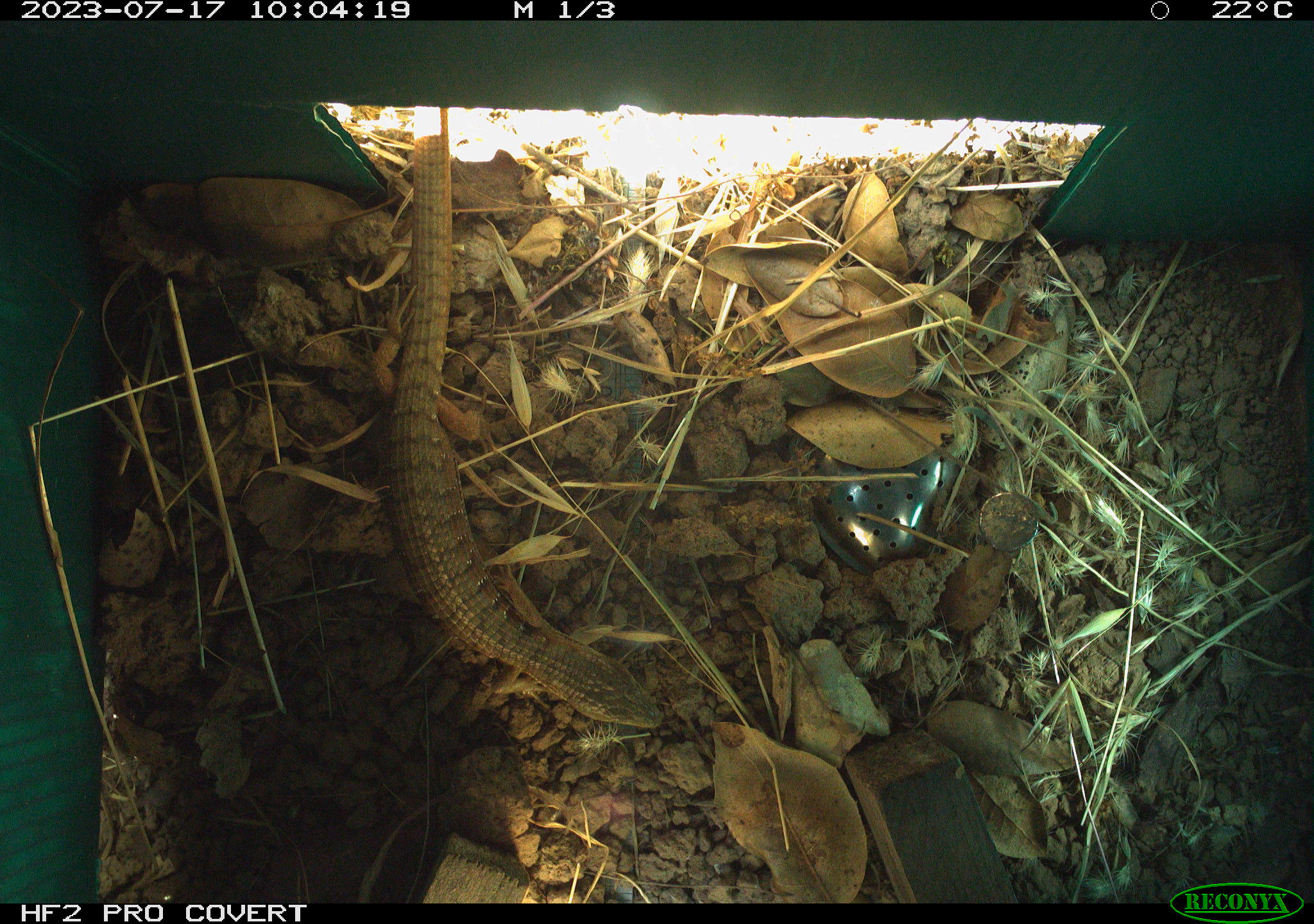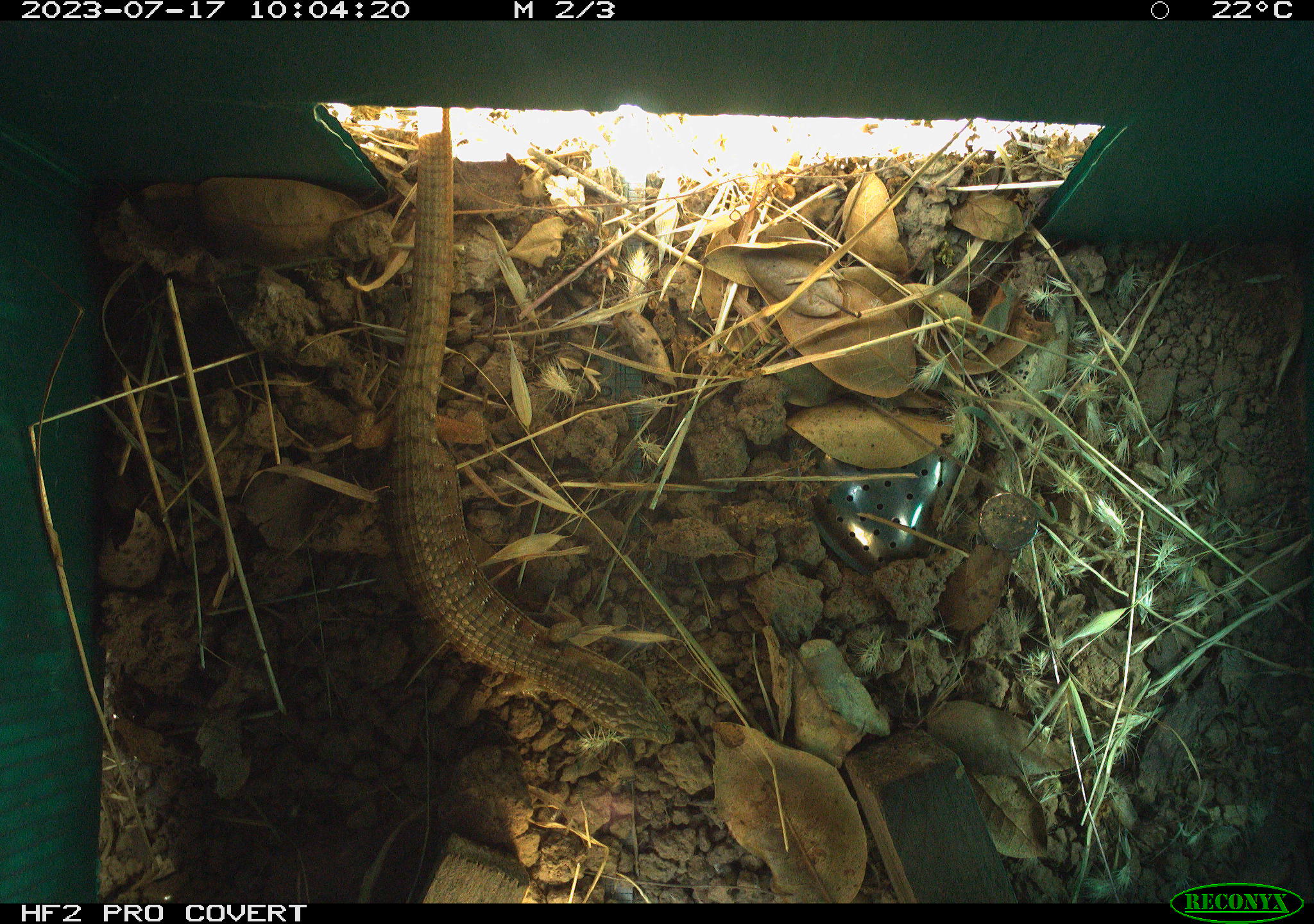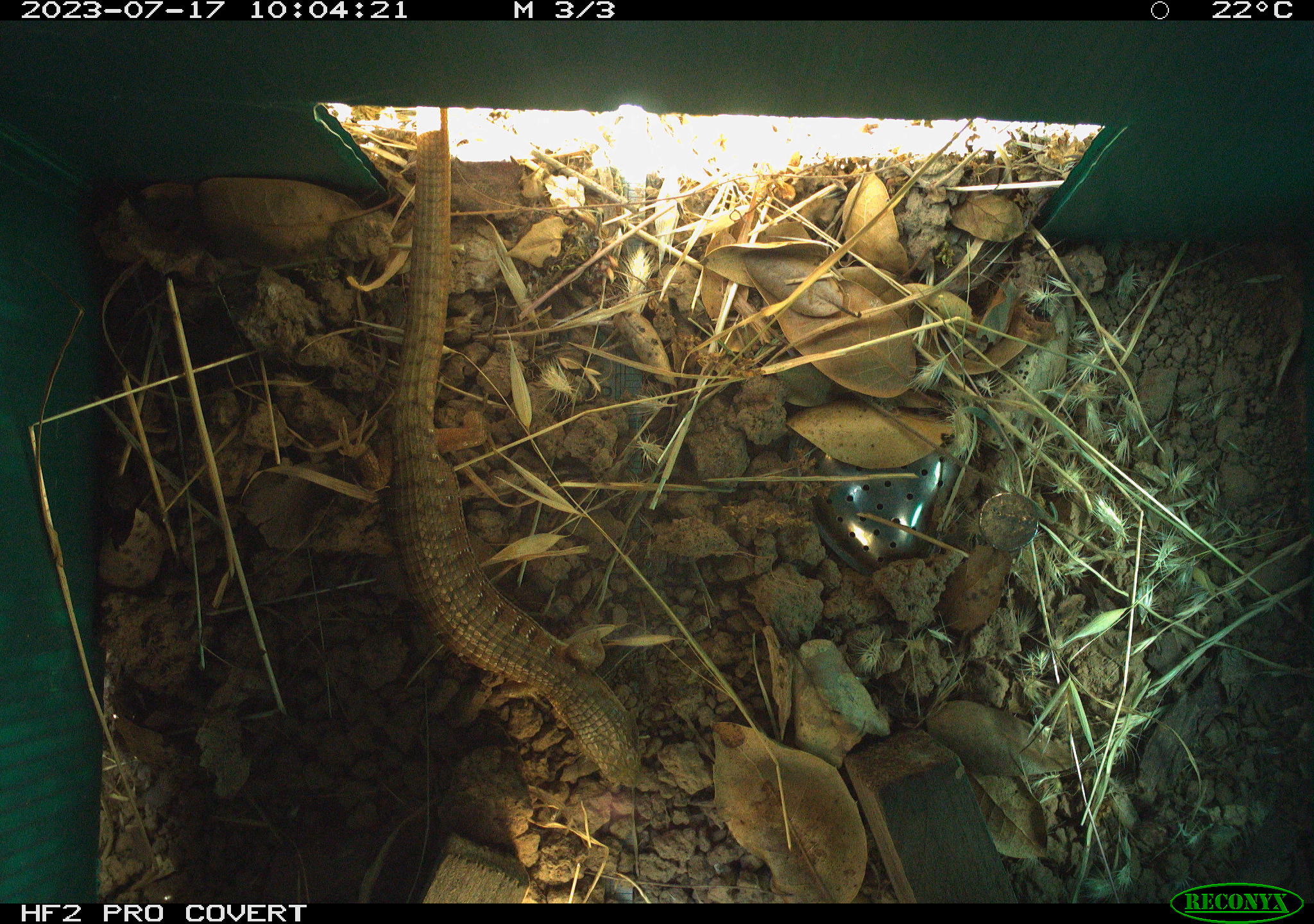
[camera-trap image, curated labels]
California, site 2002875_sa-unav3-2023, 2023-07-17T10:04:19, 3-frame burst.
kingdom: Animalia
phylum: Chordata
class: Reptilia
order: Squamata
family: Anguidae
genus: Elgaria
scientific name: Elgaria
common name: alligator lizards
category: elgaria species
Elgaria species (alligator lizards) (Elgaria).